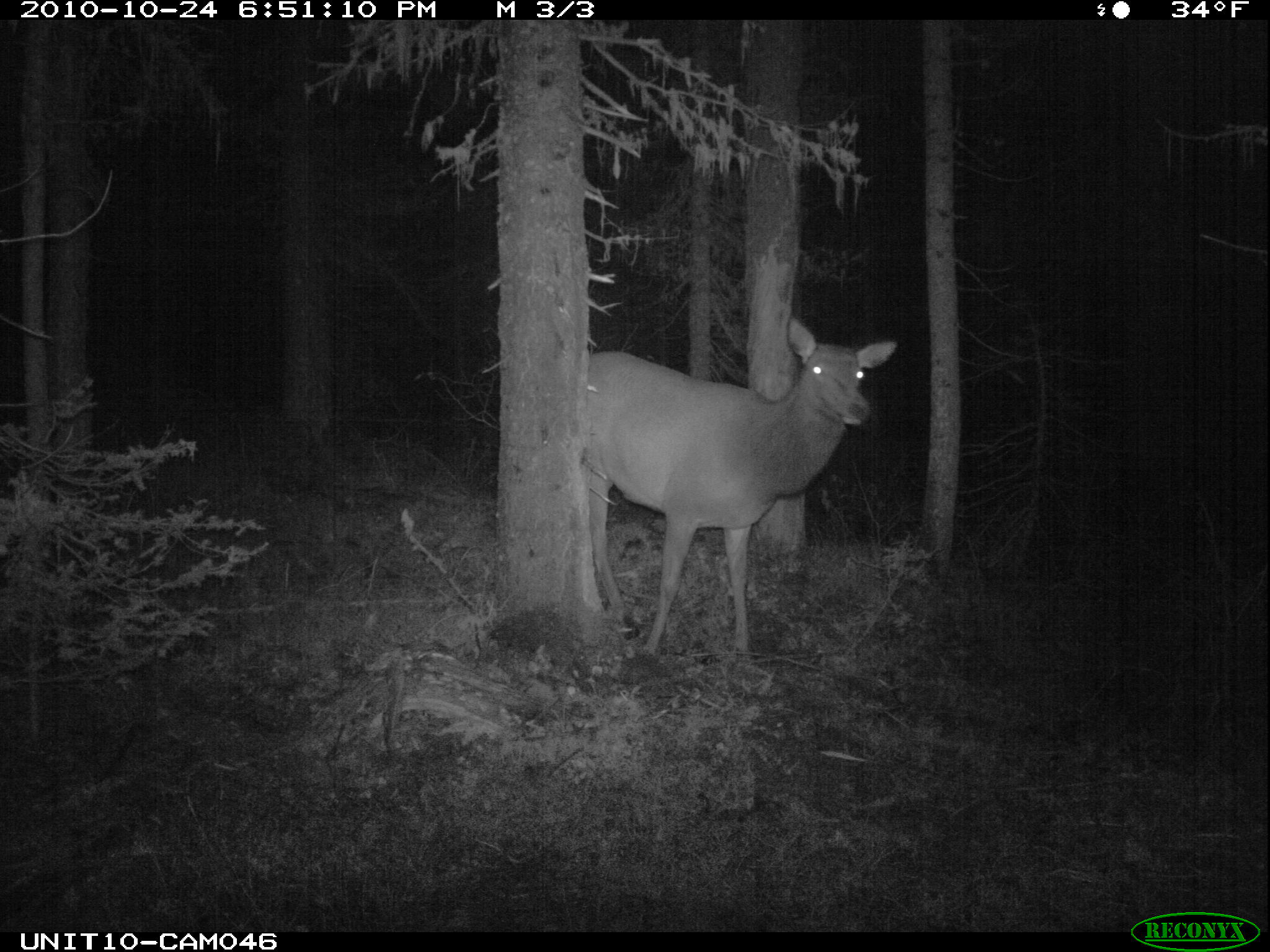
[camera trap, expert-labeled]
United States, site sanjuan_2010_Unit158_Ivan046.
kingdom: Animalia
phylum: Chordata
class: Mammalia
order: Artiodactyla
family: Cervidae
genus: Cervus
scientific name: Cervus elaphus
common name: red deer